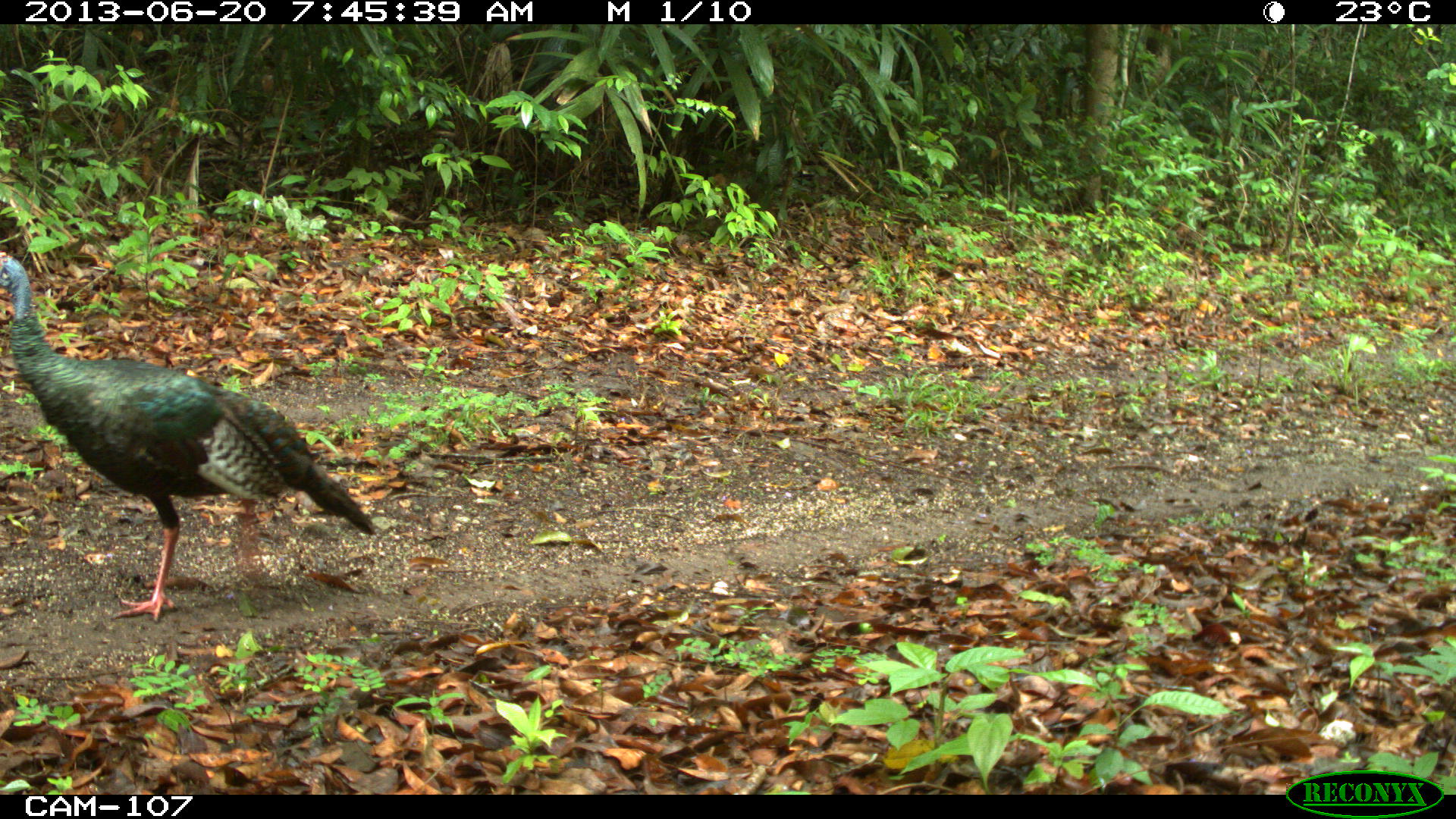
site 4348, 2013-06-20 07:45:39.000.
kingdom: Animalia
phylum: Chordata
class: Aves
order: Galliformes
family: Phasianidae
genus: Meleagris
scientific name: Meleagris ocellata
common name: ocellated turkey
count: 1